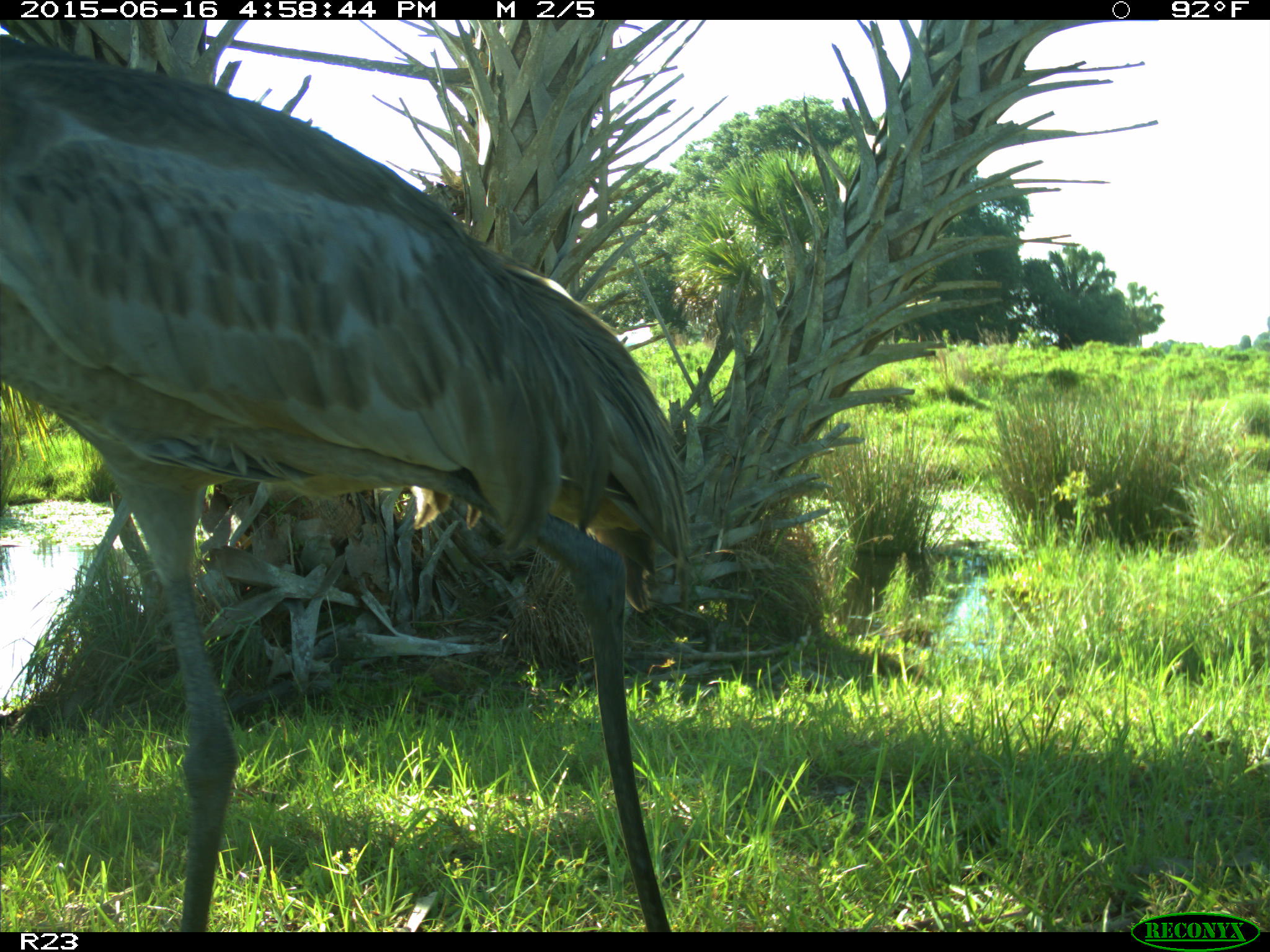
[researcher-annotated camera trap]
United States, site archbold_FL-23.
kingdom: Animalia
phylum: Chordata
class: Mammalia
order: Artiodactyla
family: Bovidae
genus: Bos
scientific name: Bos taurus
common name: domestic cow